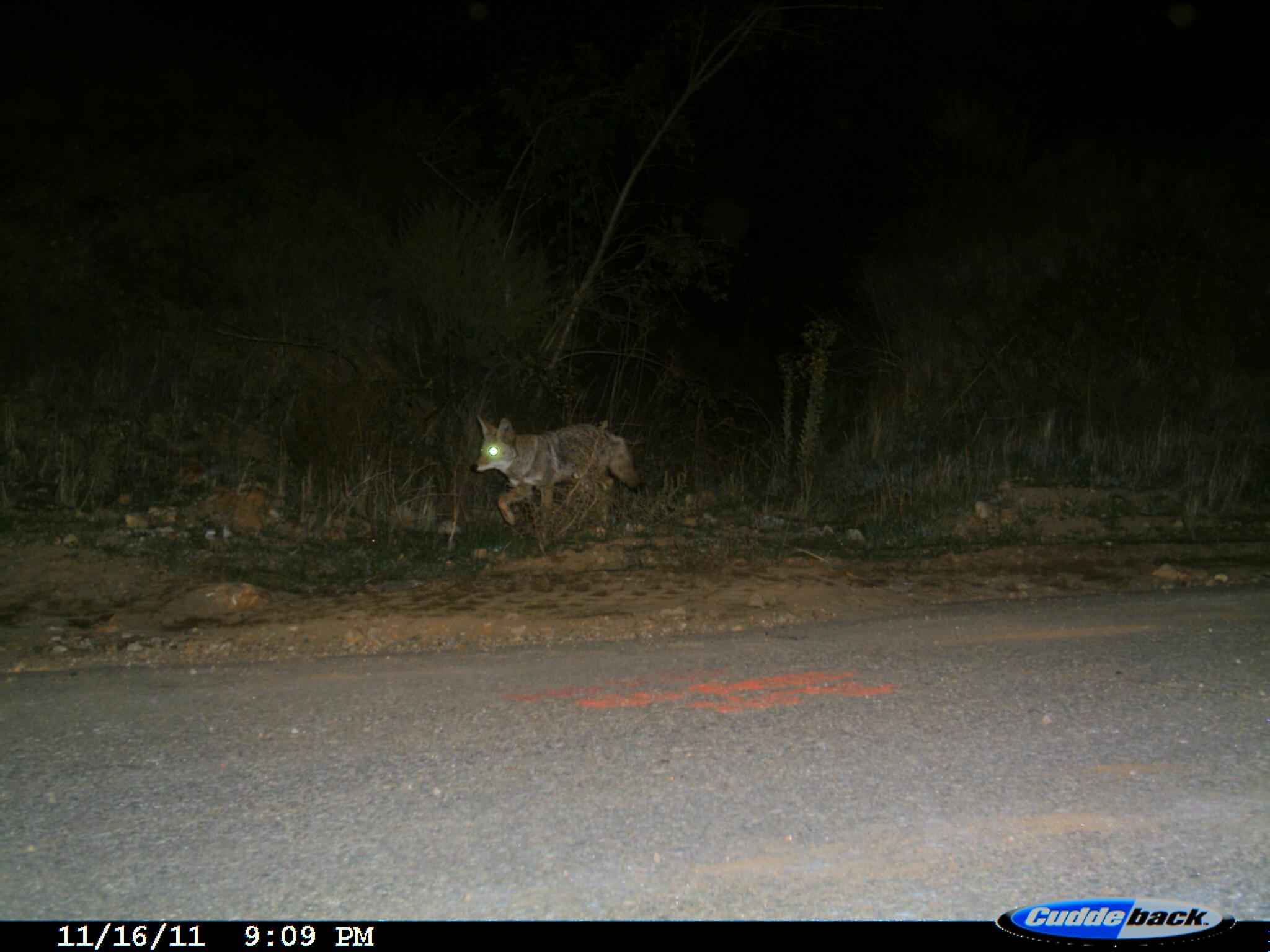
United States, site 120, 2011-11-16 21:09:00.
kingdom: Animalia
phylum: Chordata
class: Mammalia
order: Carnivora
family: Canidae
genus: Canis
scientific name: Canis latrans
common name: coyote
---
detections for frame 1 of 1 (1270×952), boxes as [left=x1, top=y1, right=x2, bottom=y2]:
coyote: [left=473, top=401, right=651, bottom=555]